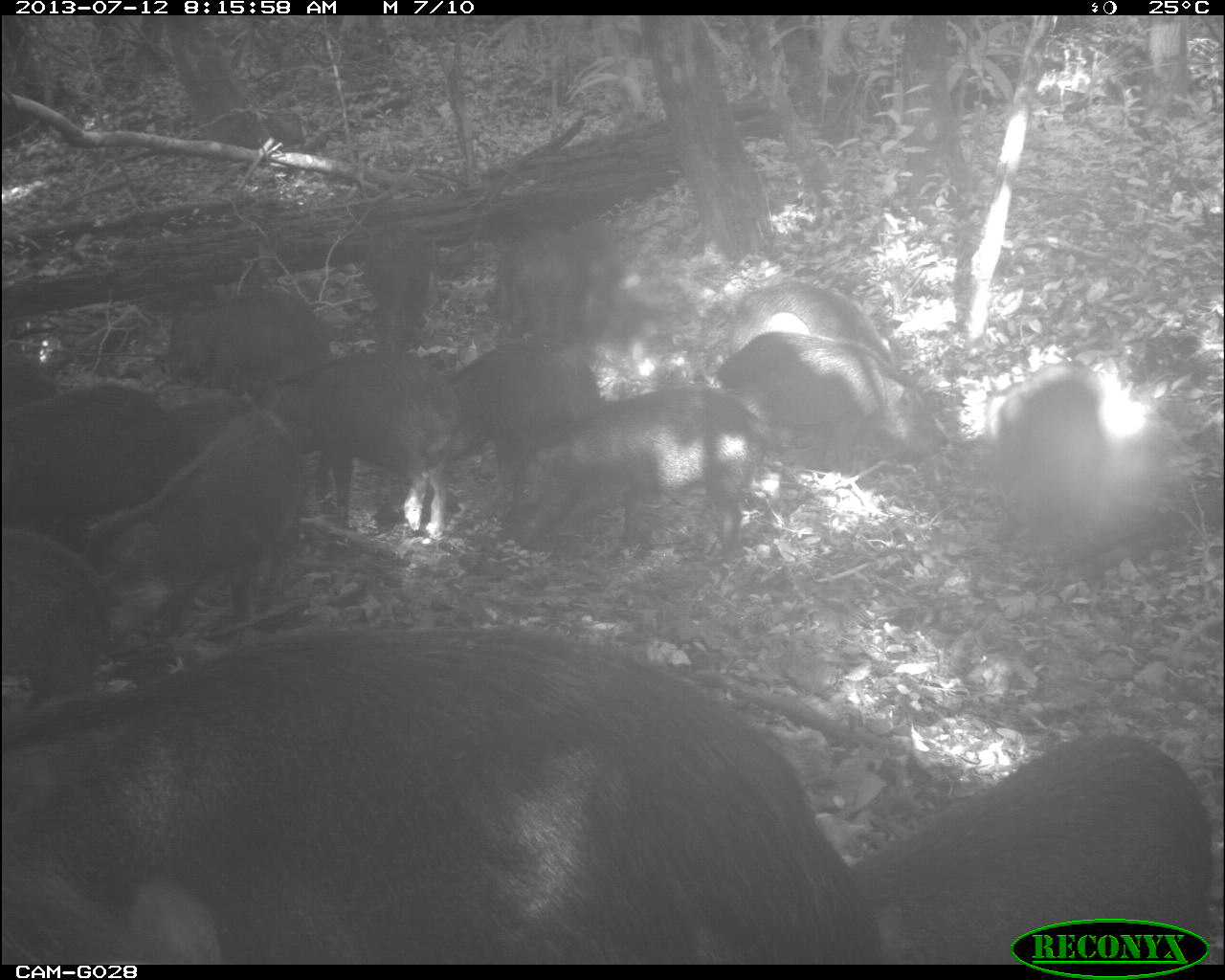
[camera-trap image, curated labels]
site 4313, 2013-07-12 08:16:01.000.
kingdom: Animalia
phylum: Chordata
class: Mammalia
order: Artiodactyla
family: Tayassuidae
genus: Tayassu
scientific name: Tayassu pecari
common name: white-lipped peccary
Tayassu pecari (white-lipped peccary), count 20.